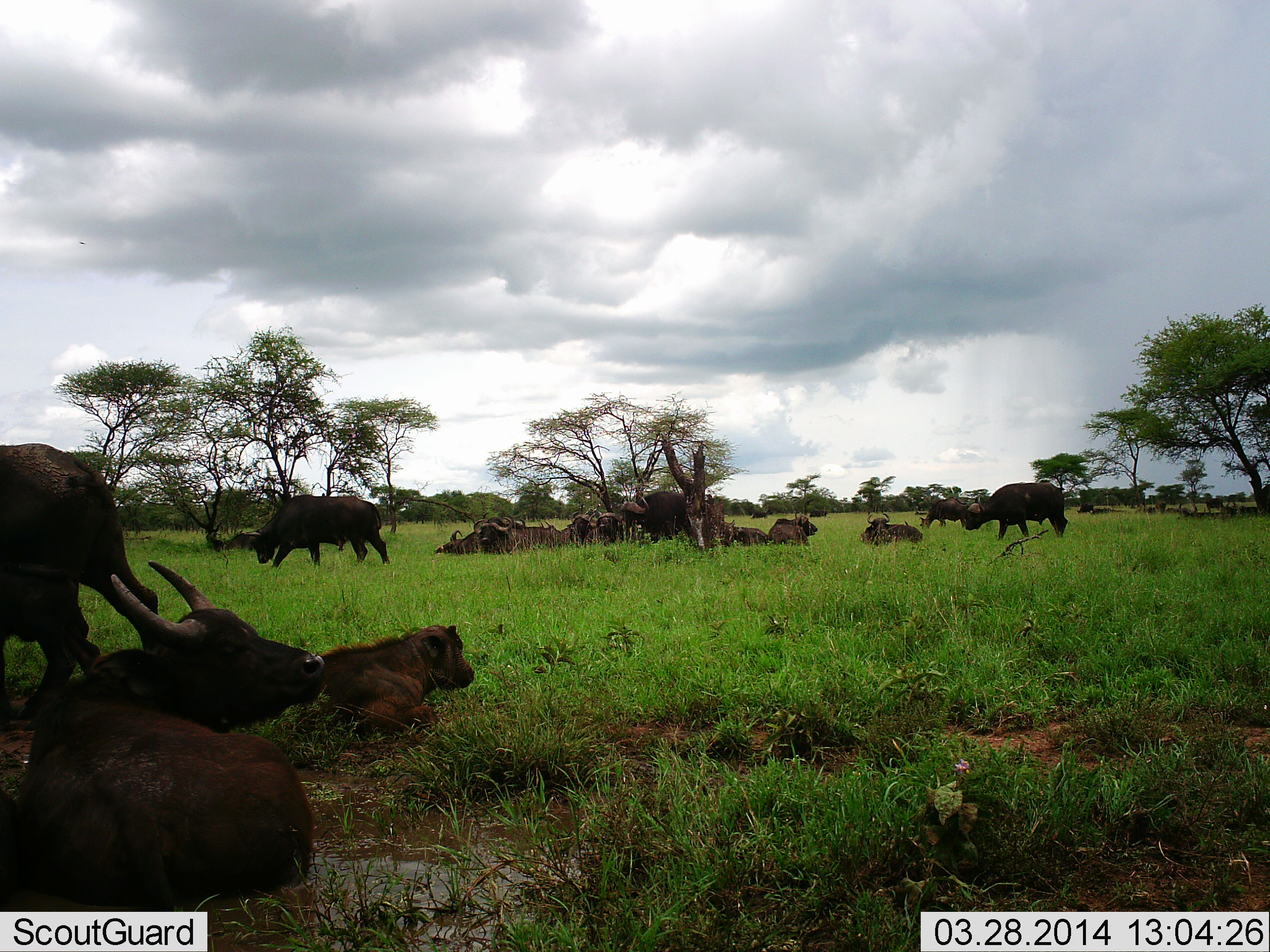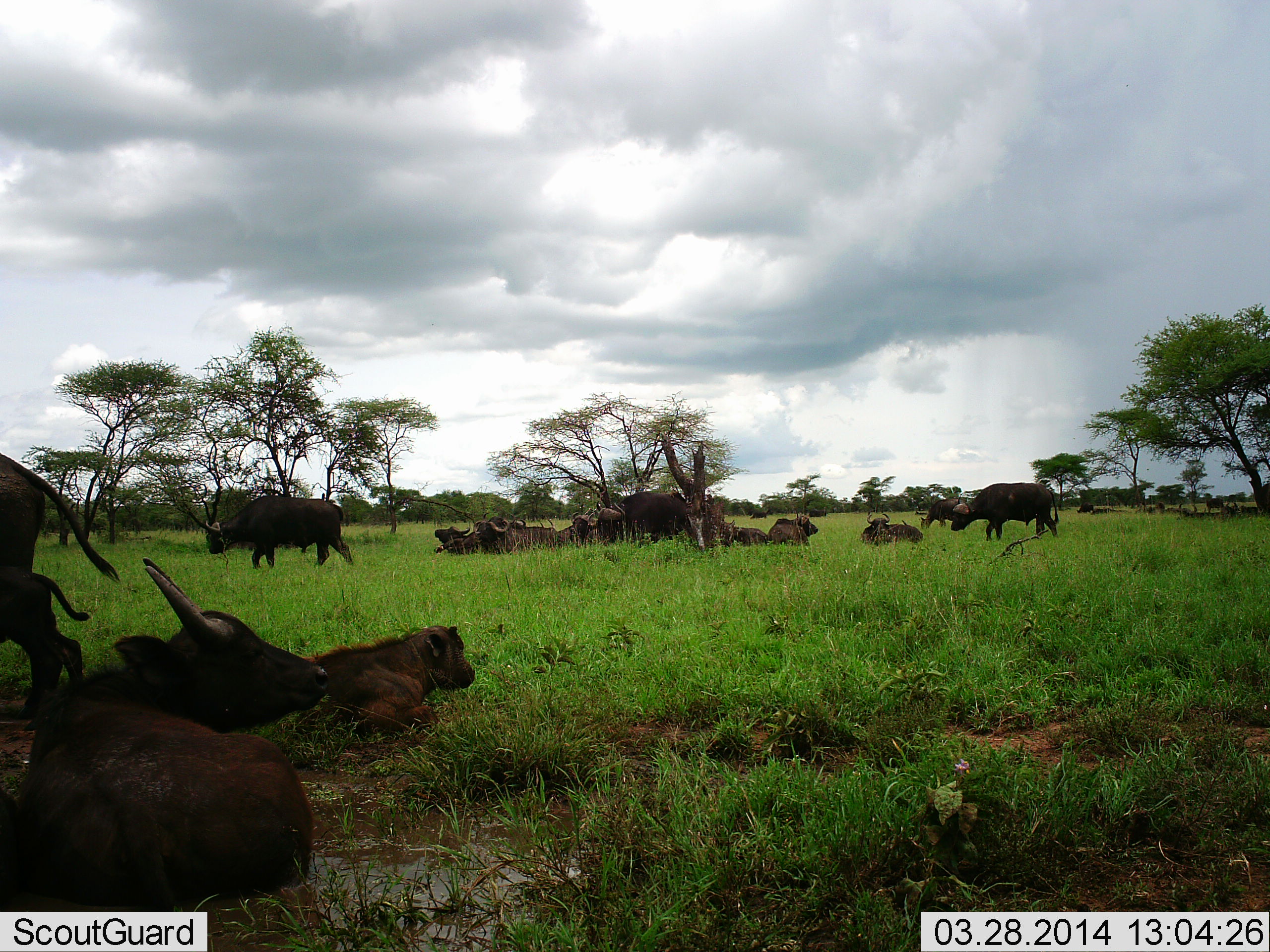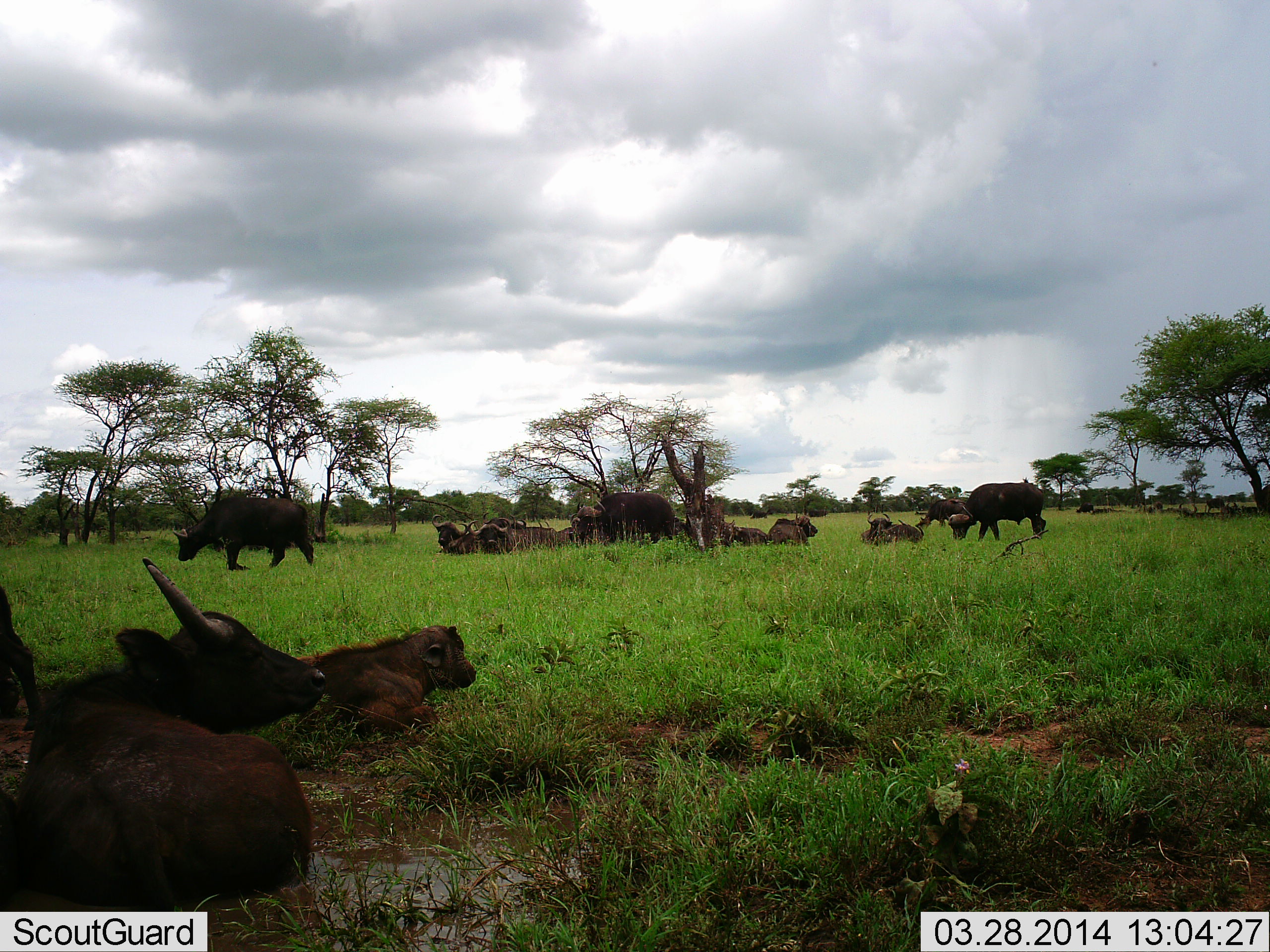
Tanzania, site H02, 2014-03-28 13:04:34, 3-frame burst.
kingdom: Animalia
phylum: Chordata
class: Mammalia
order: Artiodactyla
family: Bovidae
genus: Syncerus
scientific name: Syncerus caffer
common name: cape buffalo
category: buffalo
Buffalo (cape buffalo) (Syncerus caffer), count 11-50. Behavior (volunteer vote fractions): standing 70%, resting 90%, moving 50%, interacting 0%. Young present (vote fraction): 70%. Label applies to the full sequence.